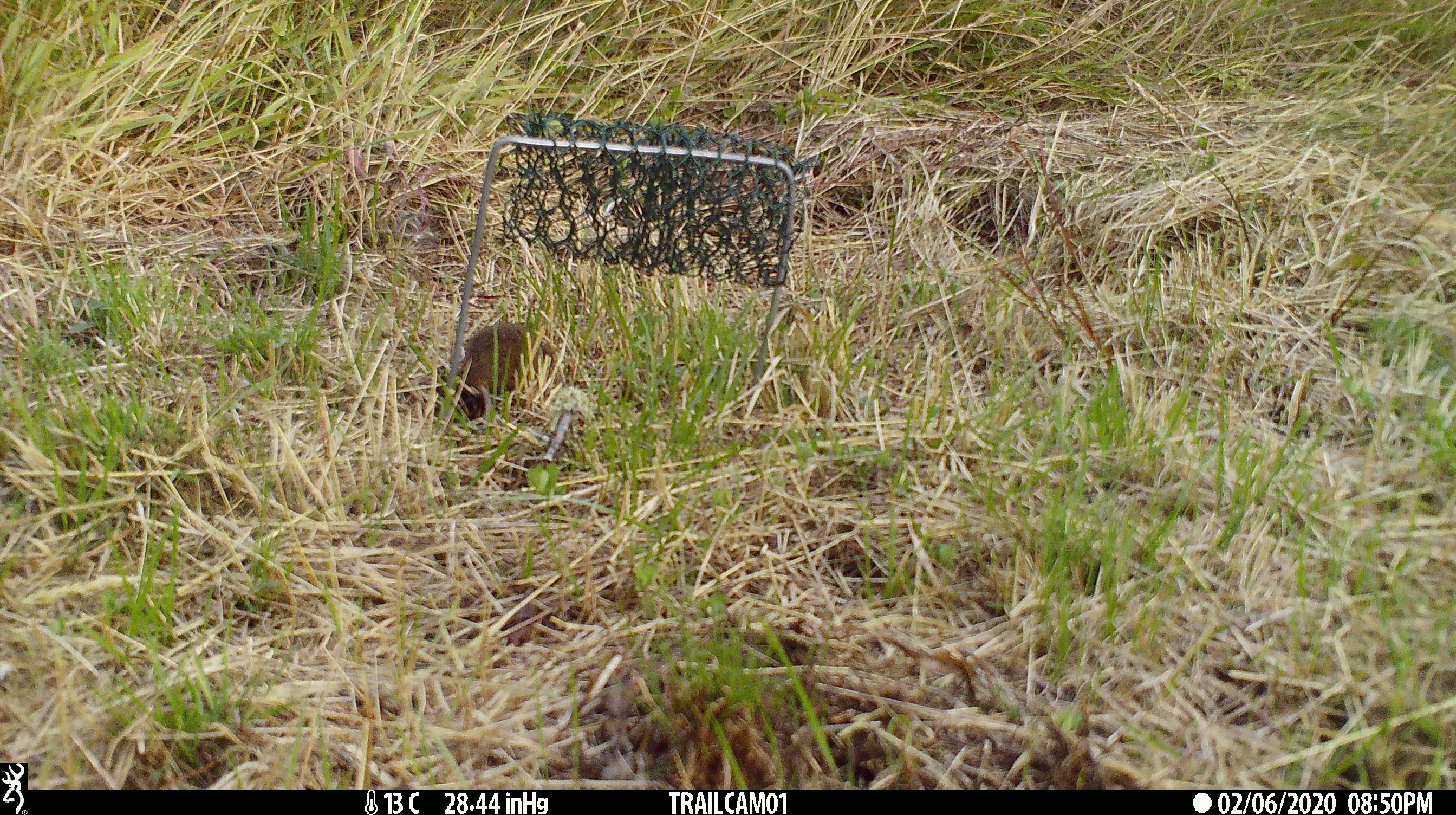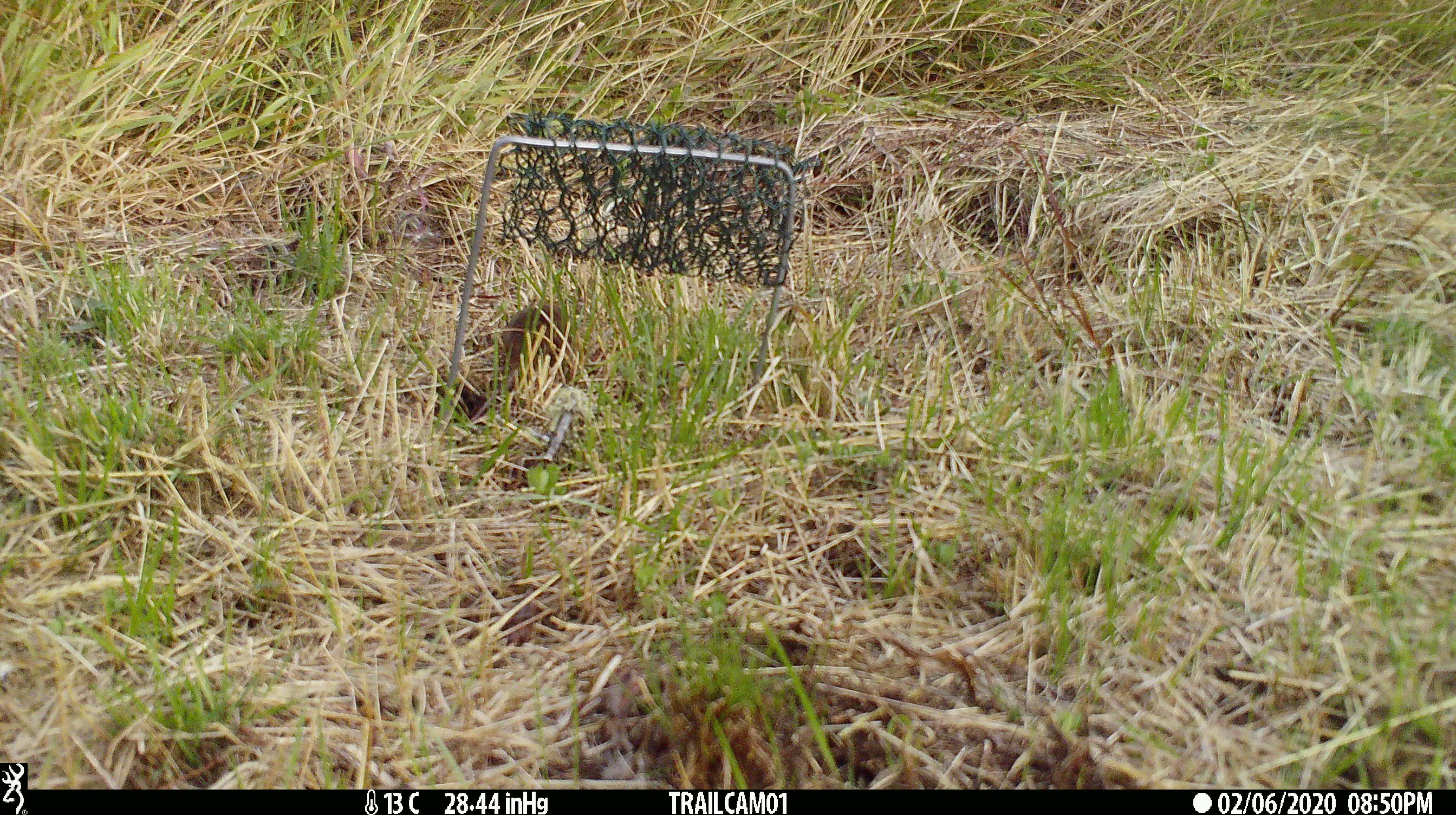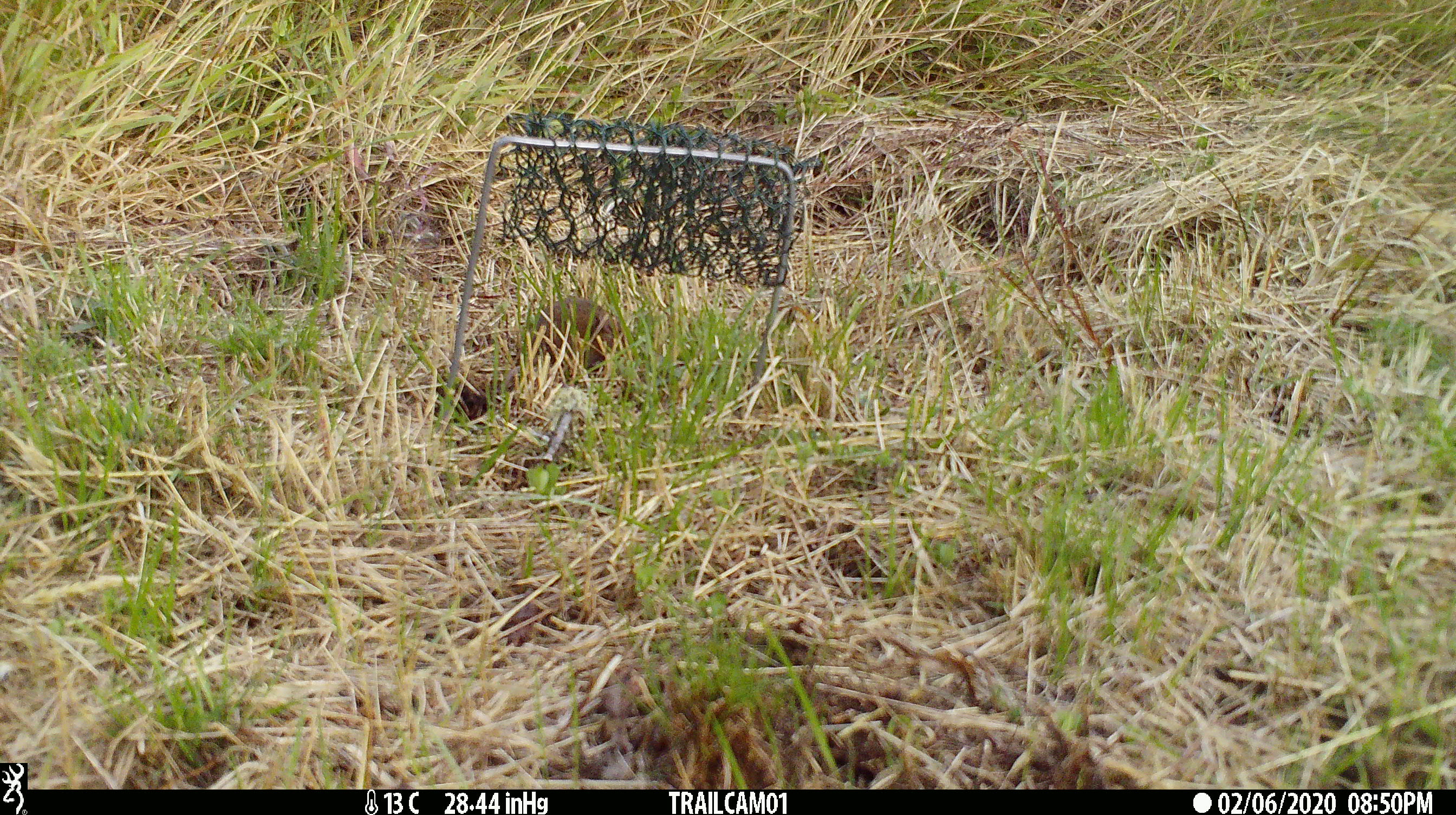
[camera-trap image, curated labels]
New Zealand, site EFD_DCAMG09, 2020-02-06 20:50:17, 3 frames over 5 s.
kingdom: Animalia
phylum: Chordata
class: Mammalia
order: Rodentia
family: Muridae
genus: Mus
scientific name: Mus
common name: mouse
Mouse (Mus).